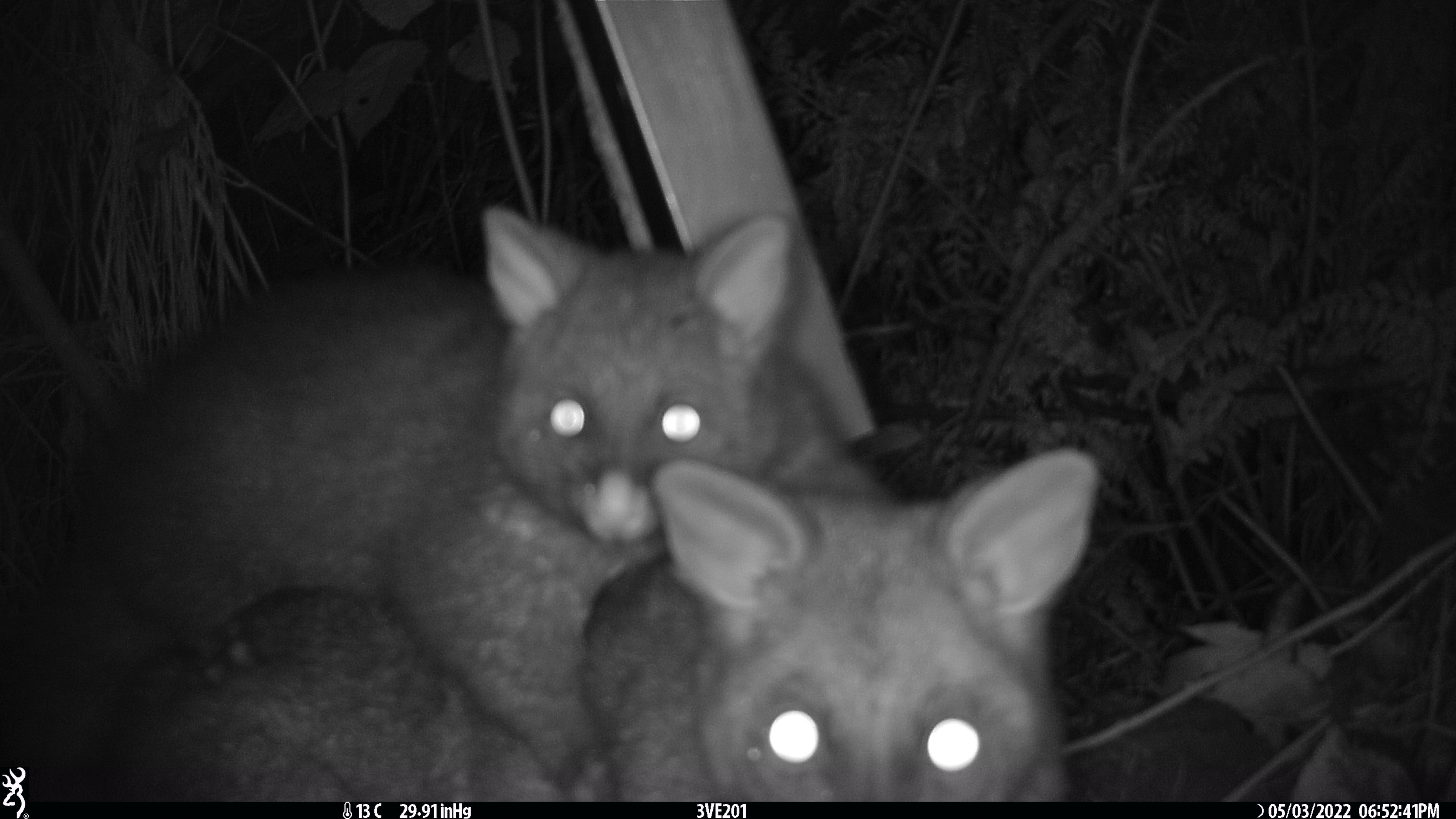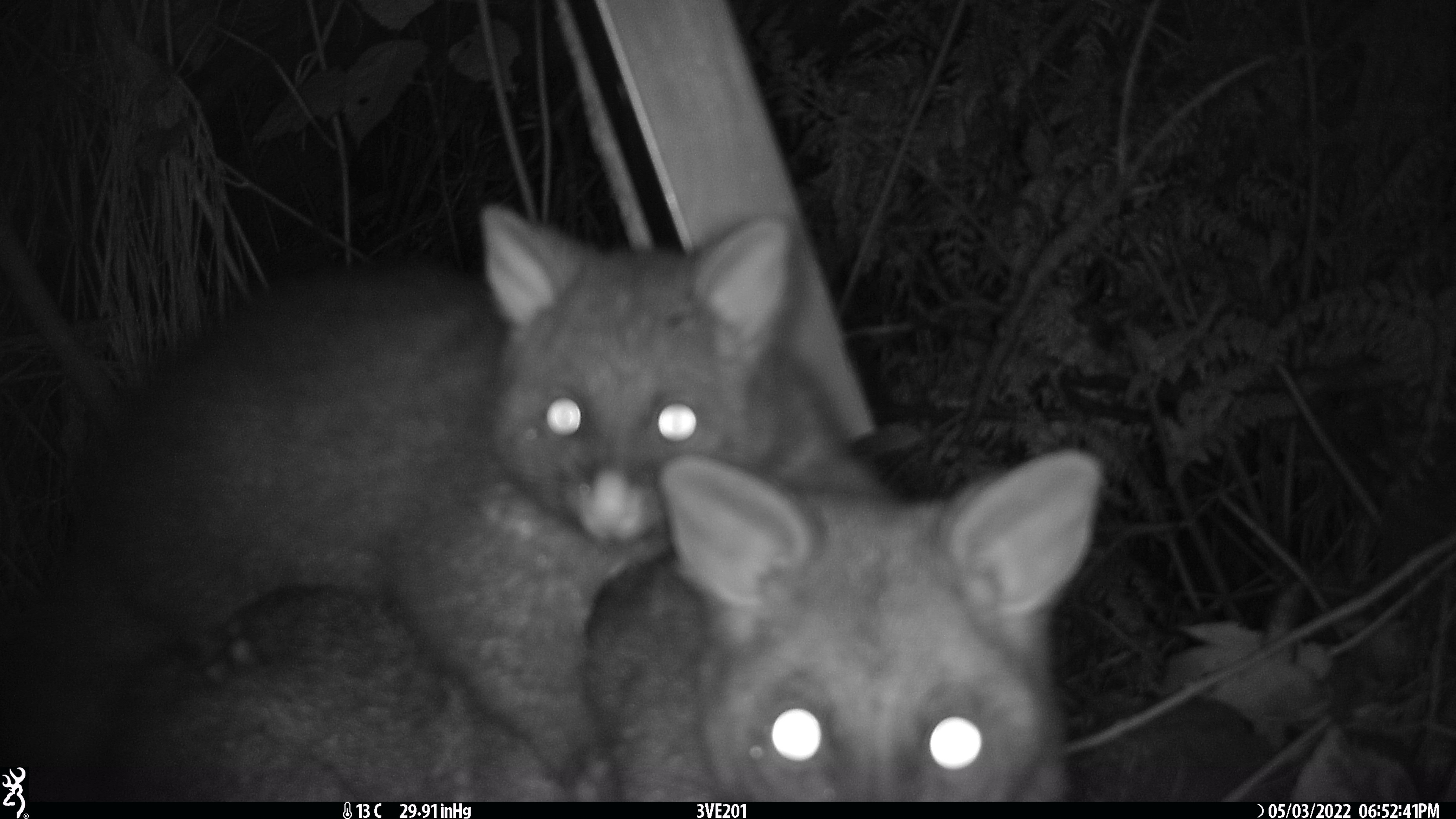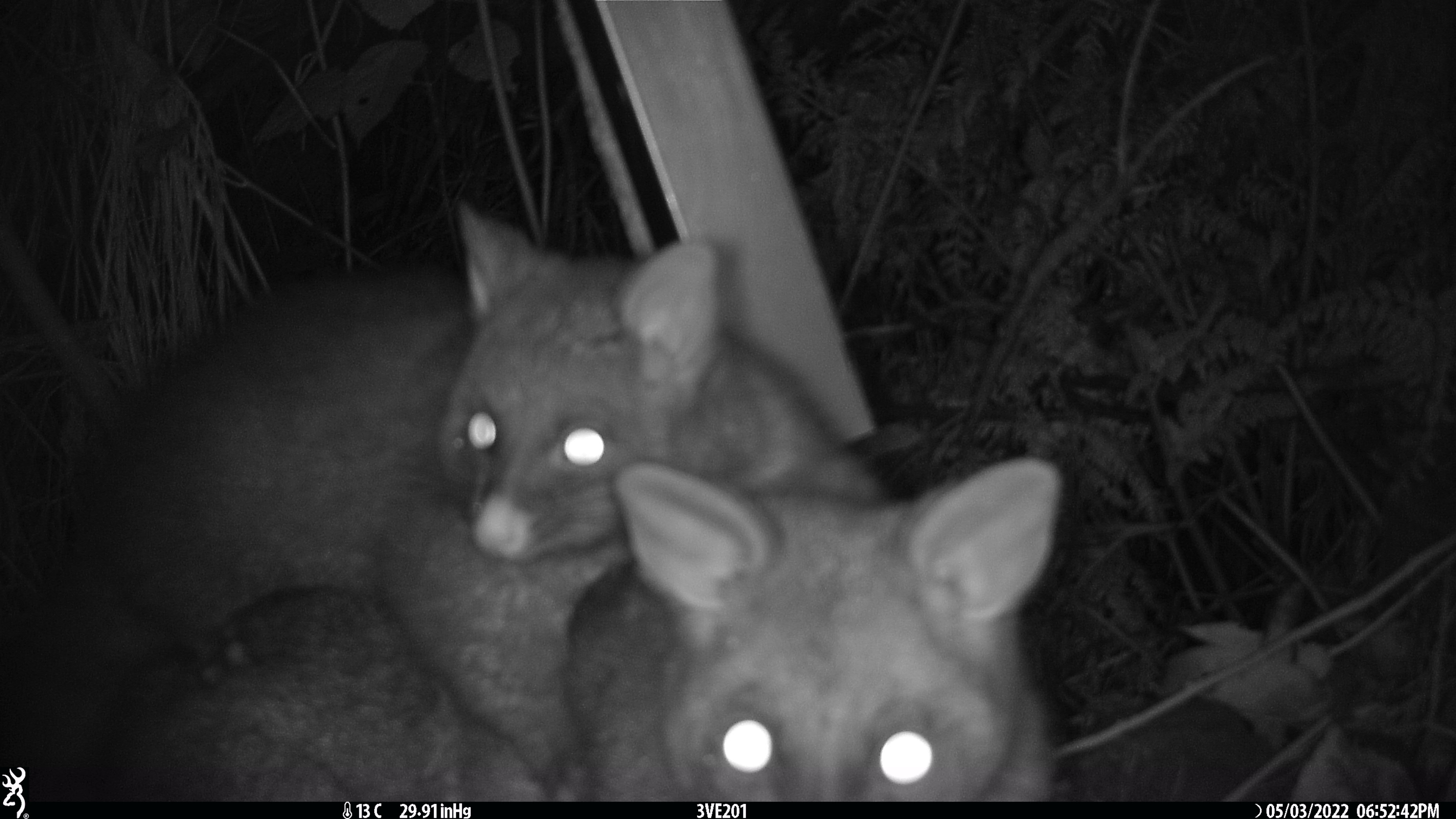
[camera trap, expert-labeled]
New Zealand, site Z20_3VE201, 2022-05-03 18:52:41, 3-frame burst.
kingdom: Animalia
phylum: Chordata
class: Mammalia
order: Diprotodontia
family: Phalangeridae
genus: Trichosurus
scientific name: Trichosurus vulpecula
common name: common brushtail possum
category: possum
Possum (common brushtail possum) (Trichosurus vulpecula).